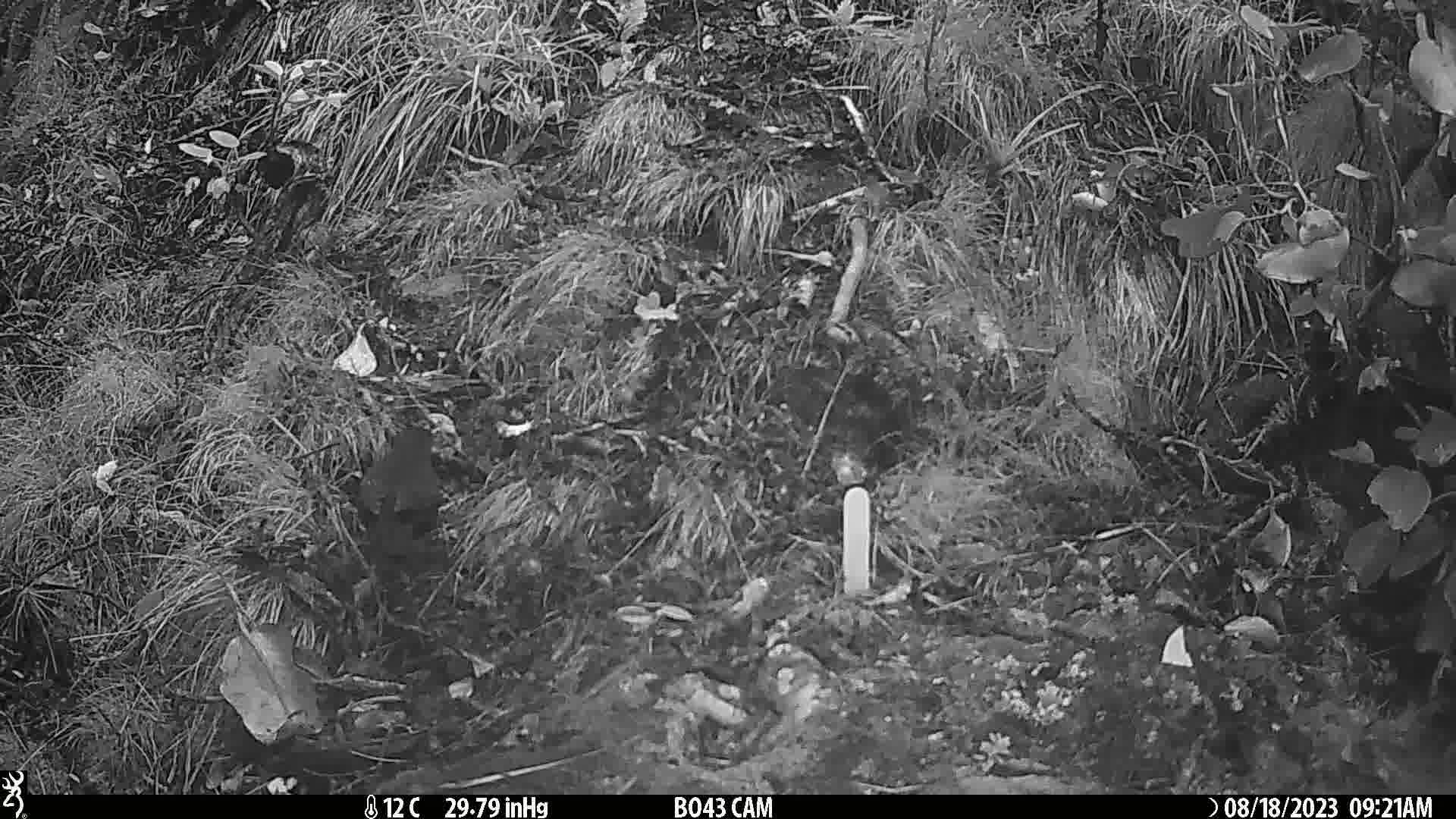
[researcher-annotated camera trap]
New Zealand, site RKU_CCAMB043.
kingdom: Animalia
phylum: Chordata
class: Aves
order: Passeriformes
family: Turdidae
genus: Turdus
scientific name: Turdus merula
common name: eurasian blackbird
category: blackbird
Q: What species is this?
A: Blackbird (eurasian blackbird) (Turdus merula).